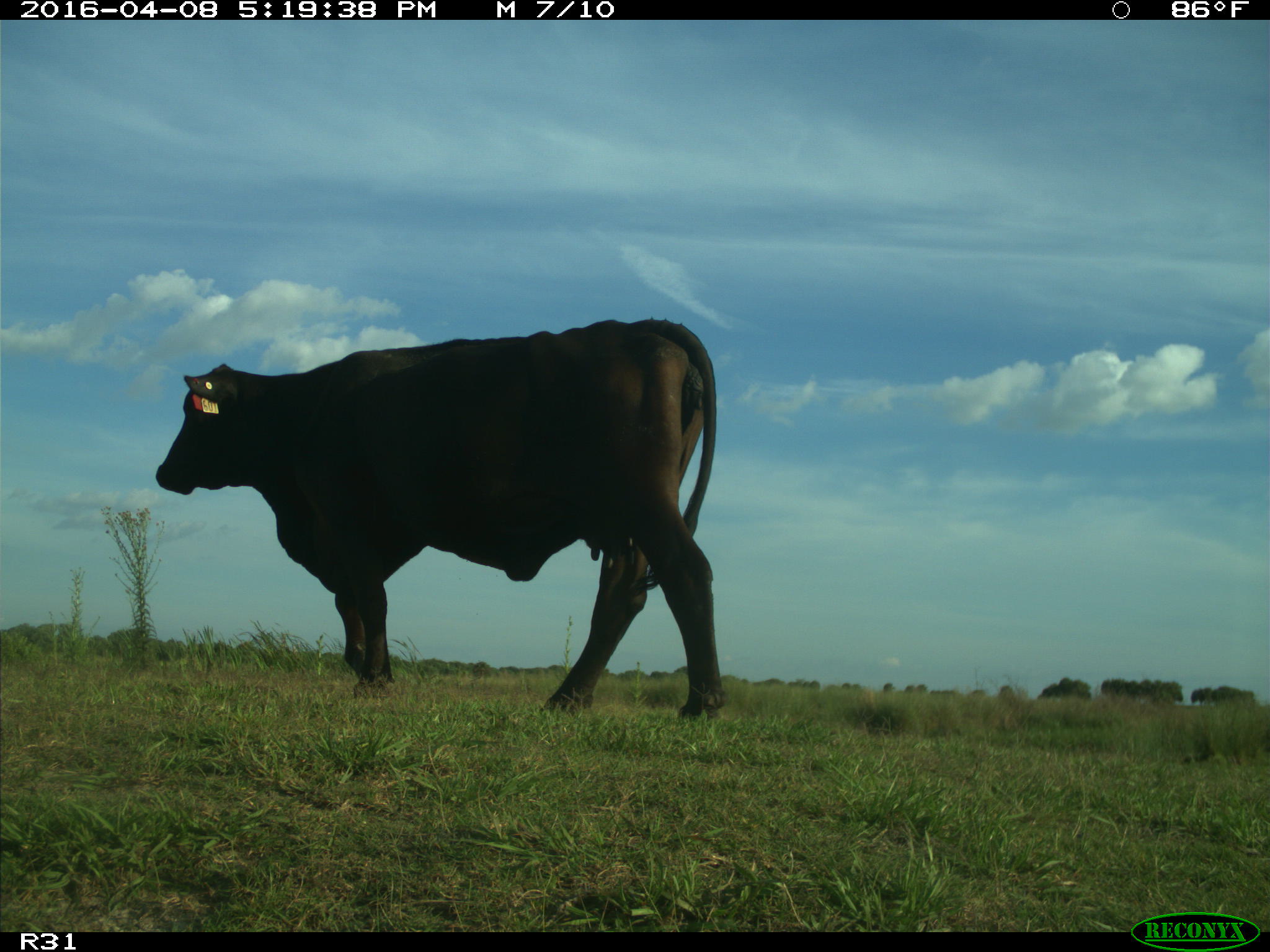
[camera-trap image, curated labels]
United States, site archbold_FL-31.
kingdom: Animalia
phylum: Chordata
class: Mammalia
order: Artiodactyla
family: Bovidae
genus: Bos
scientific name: Bos taurus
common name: domestic cow